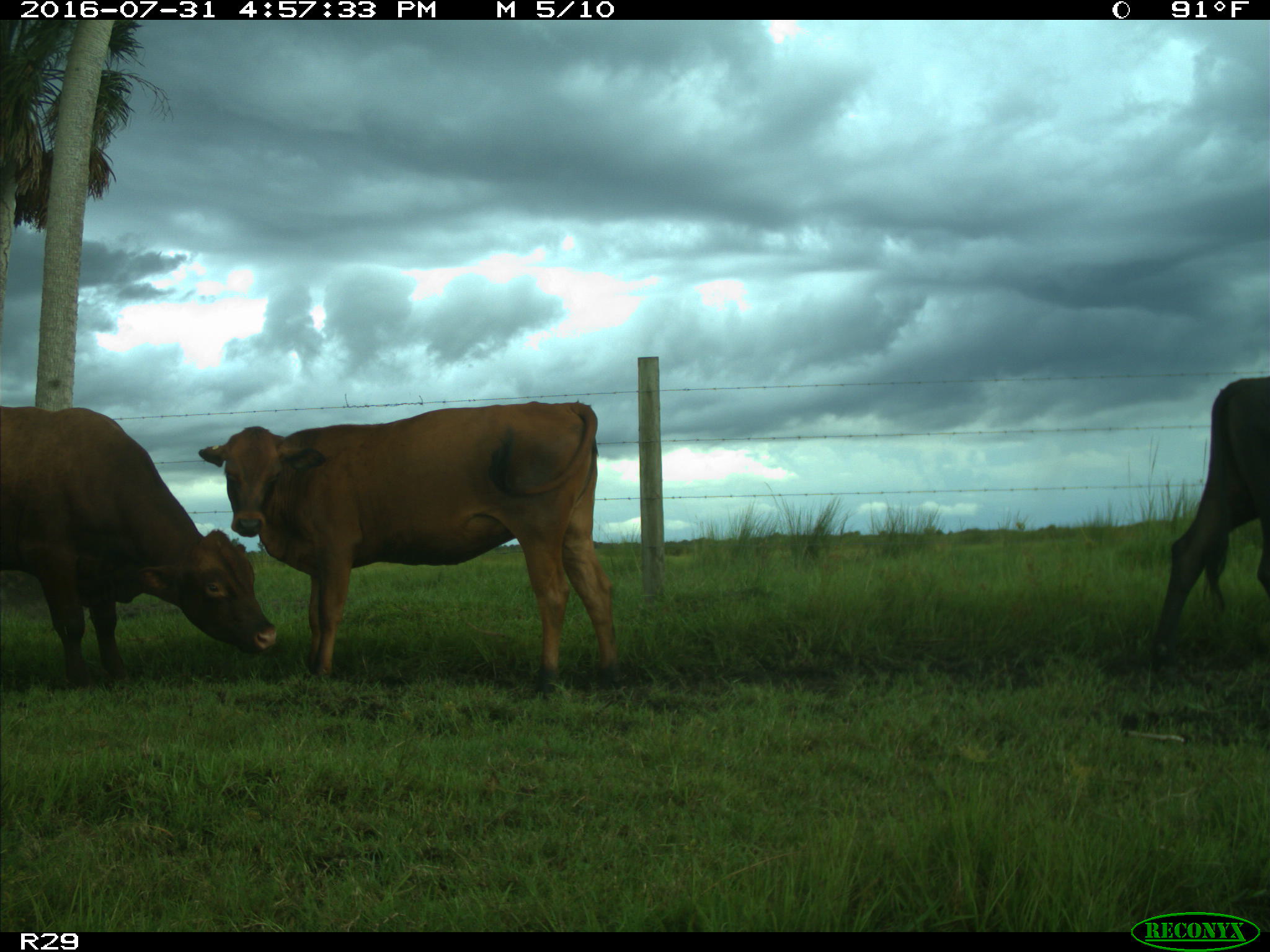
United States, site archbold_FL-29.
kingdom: Animalia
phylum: Chordata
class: Mammalia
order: Artiodactyla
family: Bovidae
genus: Bos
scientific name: Bos taurus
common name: domestic cow